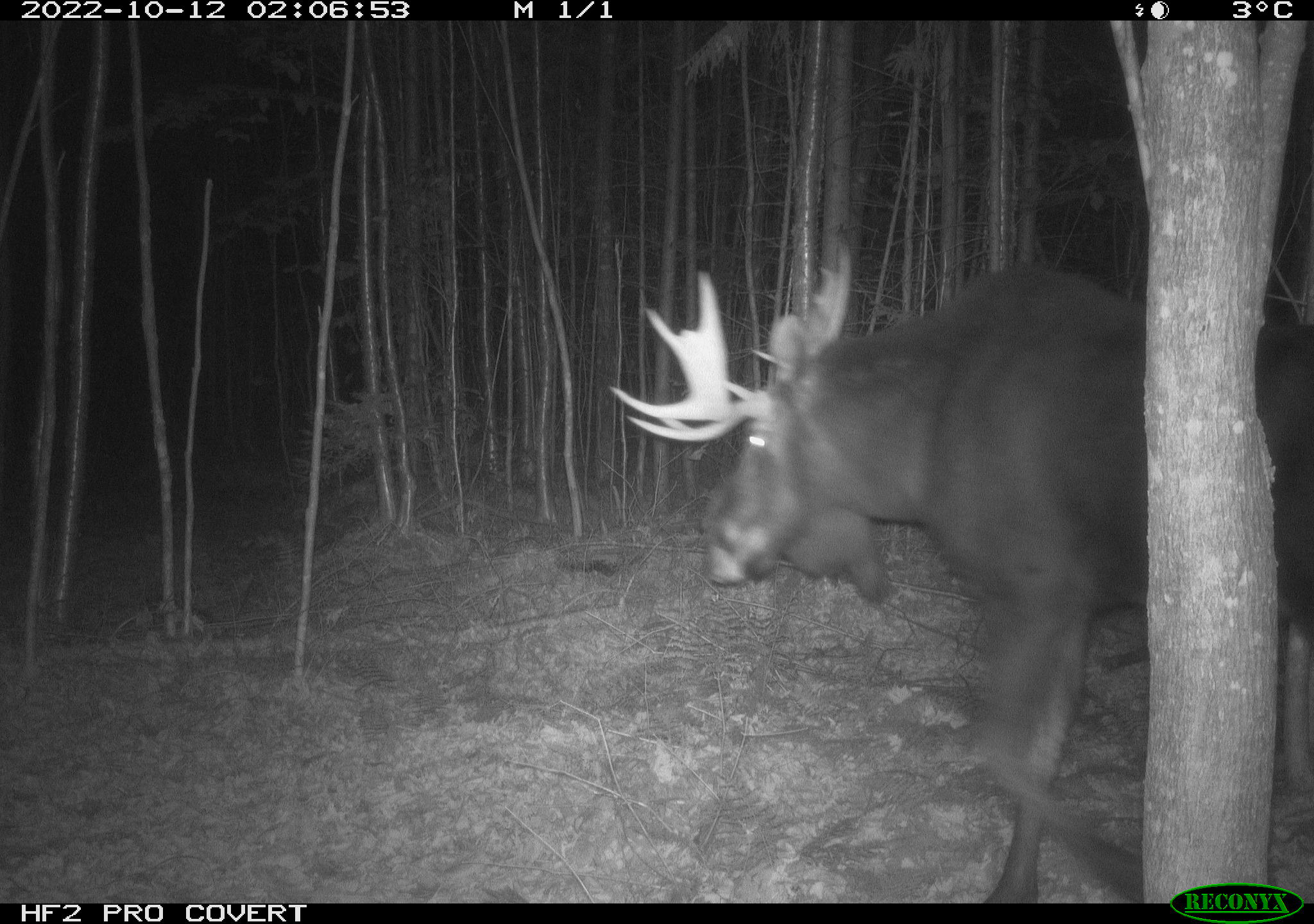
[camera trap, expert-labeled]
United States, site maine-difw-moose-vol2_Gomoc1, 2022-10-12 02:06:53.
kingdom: Animalia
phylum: Chordata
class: Mammalia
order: Artiodactyla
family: Cervidae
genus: Alces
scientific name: Alces alces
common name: moose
Moose (Alces alces).